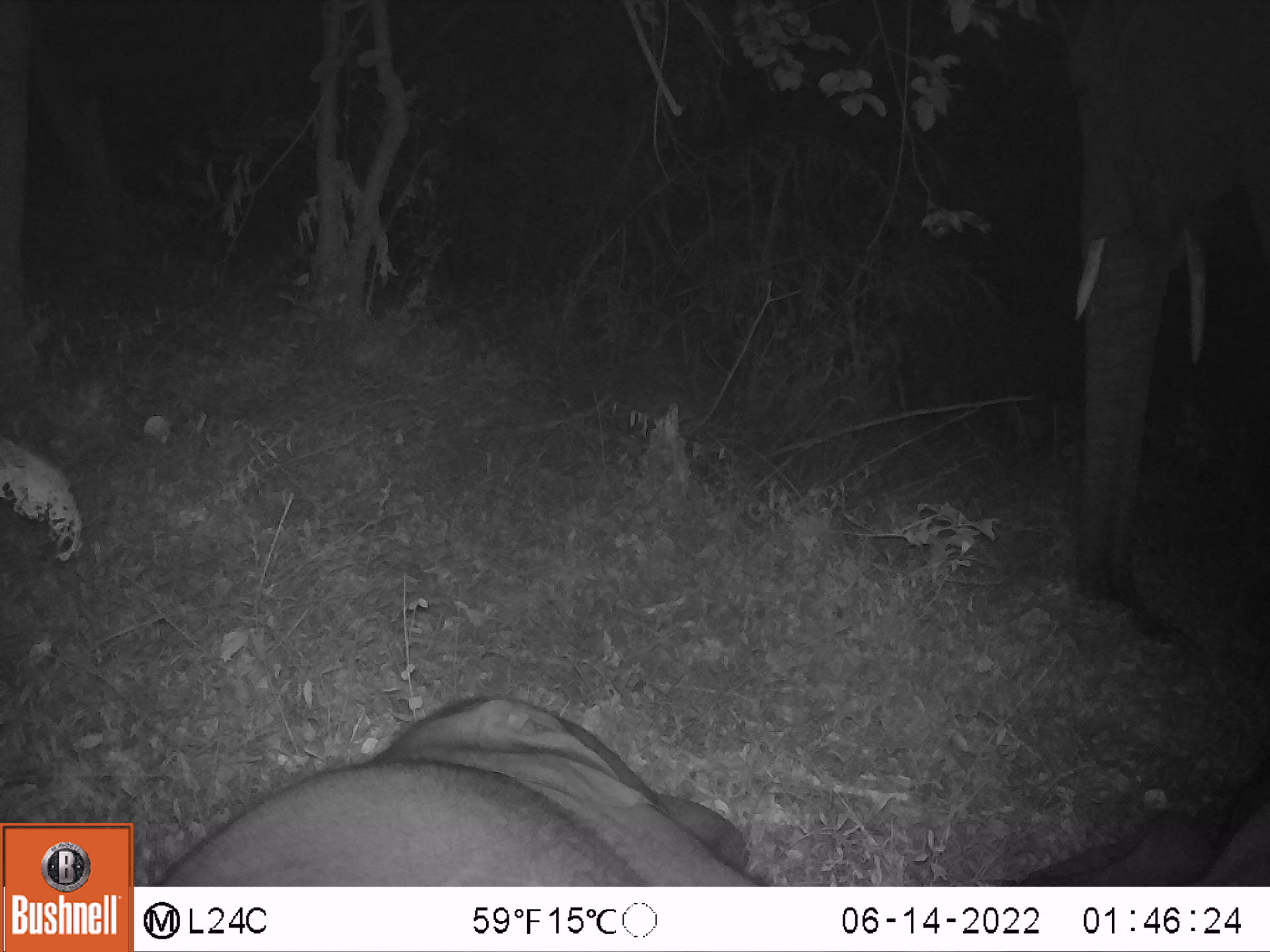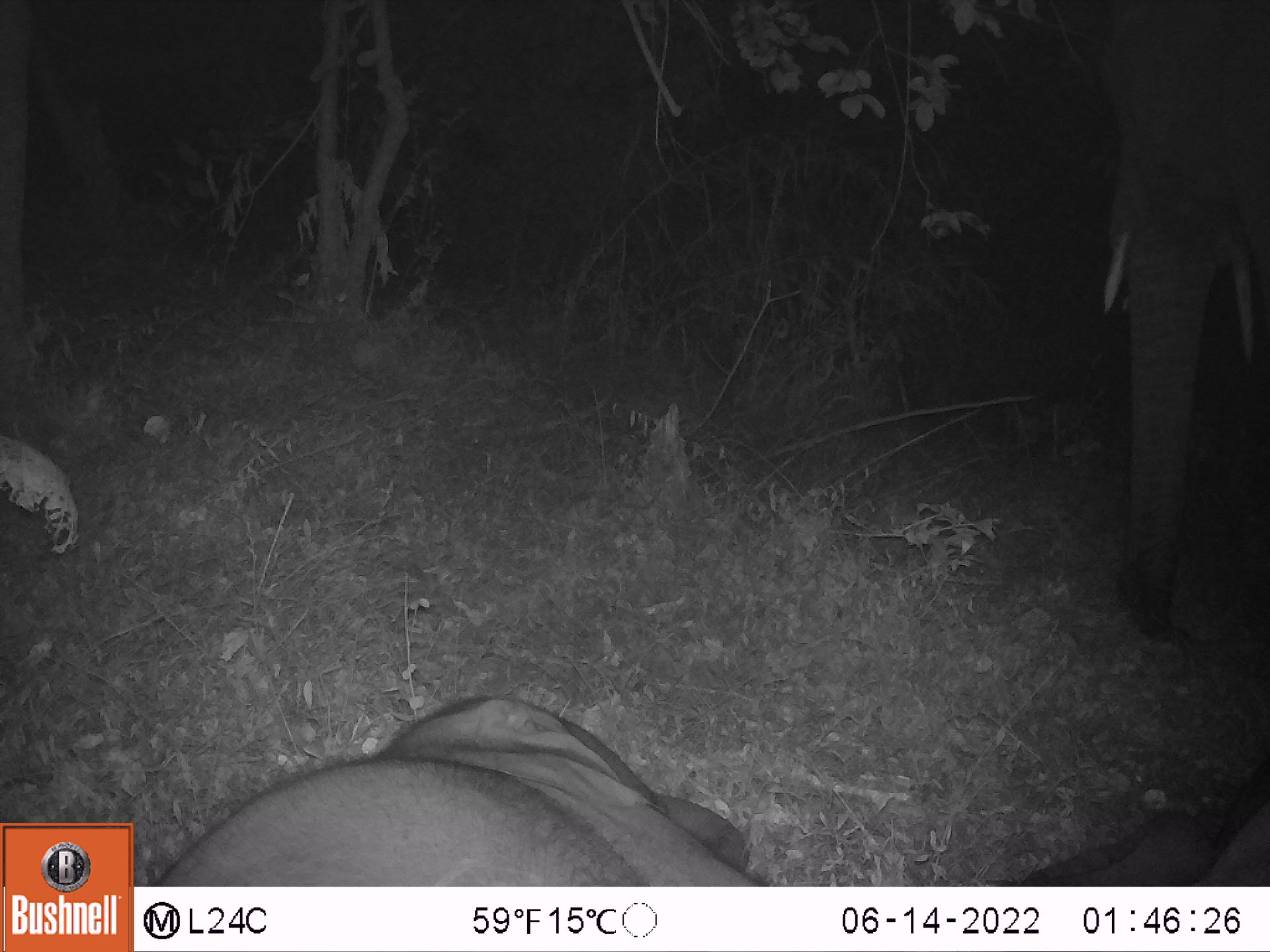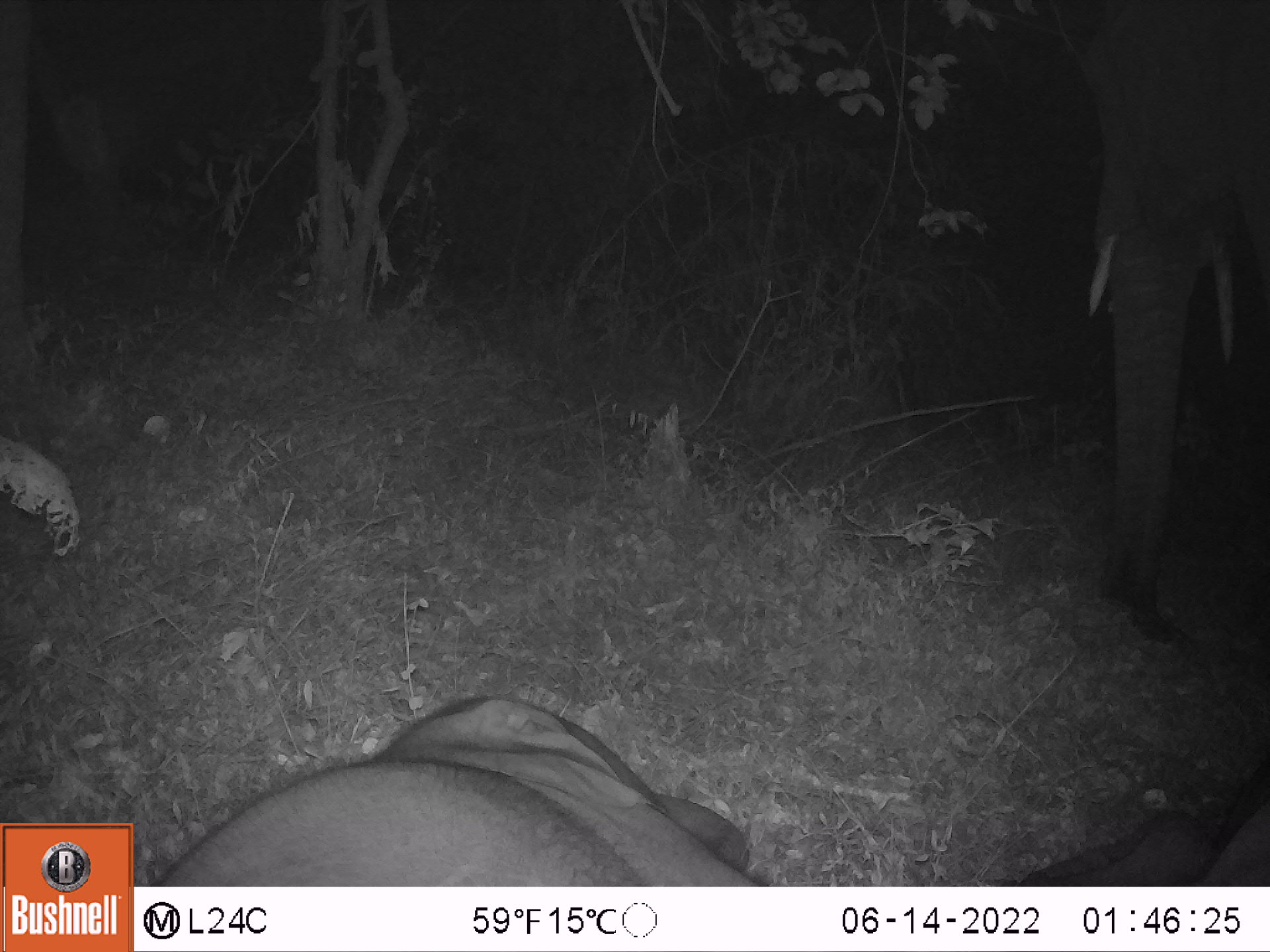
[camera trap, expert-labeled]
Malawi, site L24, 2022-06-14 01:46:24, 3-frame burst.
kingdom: Animalia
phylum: Chordata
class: Mammalia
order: Proboscidea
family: Elephantidae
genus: Loxodonta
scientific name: Loxodonta africana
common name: african savanna elephant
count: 2